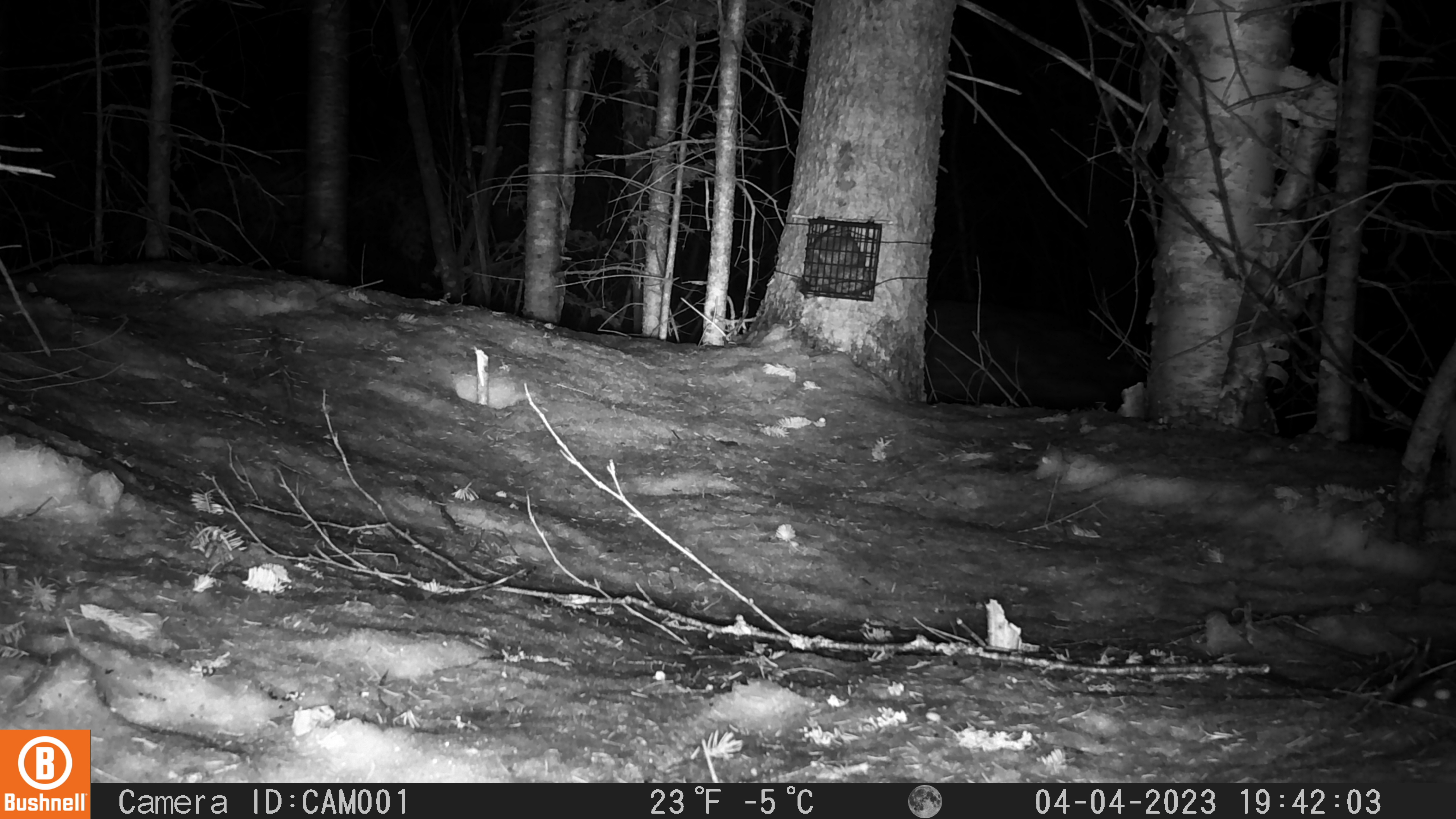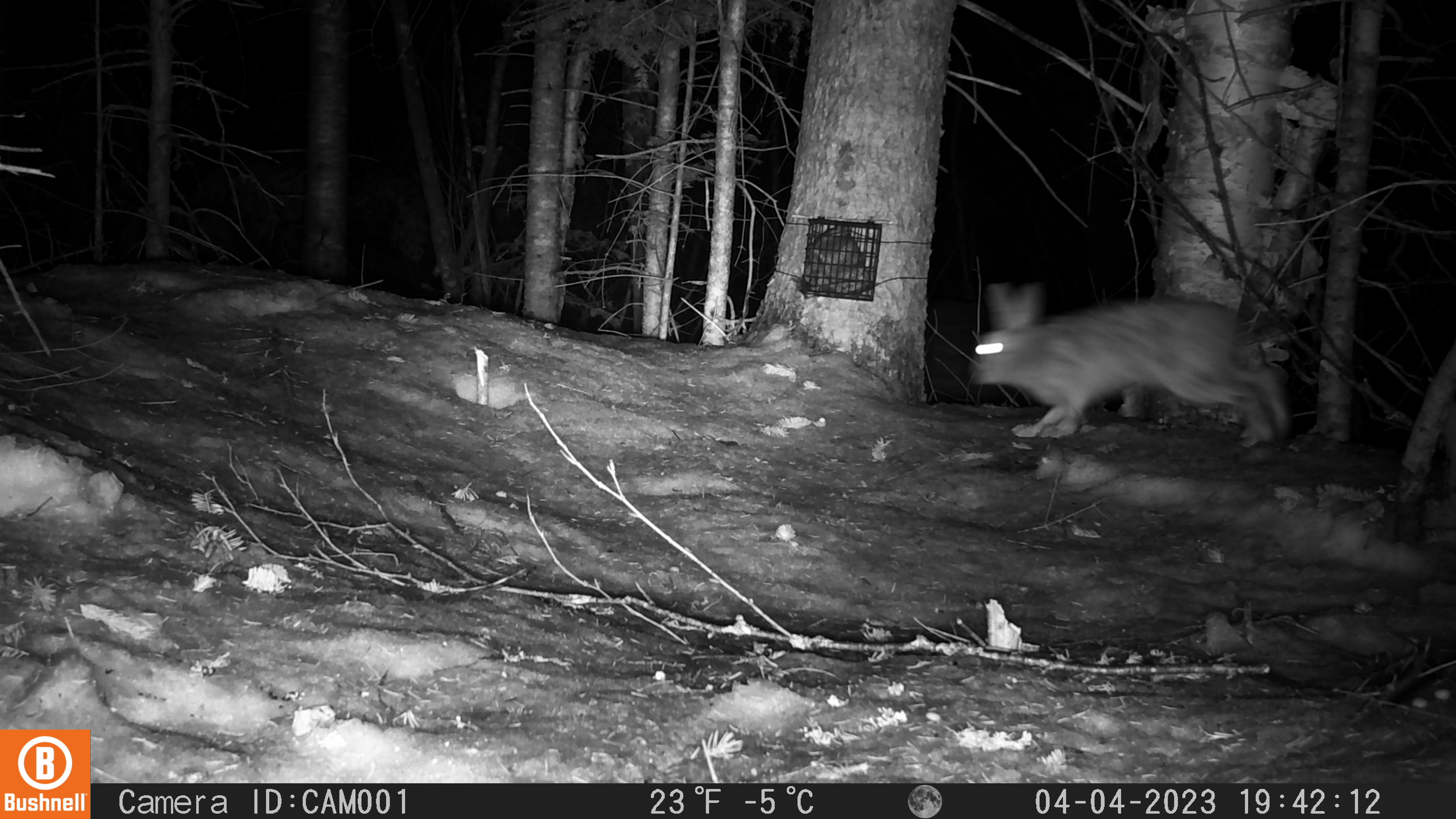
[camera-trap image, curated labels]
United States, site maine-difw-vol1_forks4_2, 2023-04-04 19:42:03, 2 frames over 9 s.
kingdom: Animalia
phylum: Chordata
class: Mammalia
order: Lagomorpha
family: Leporidae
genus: Lepus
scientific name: Lepus americanus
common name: snowshoe hare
Snowshoe hare (Lepus americanus).